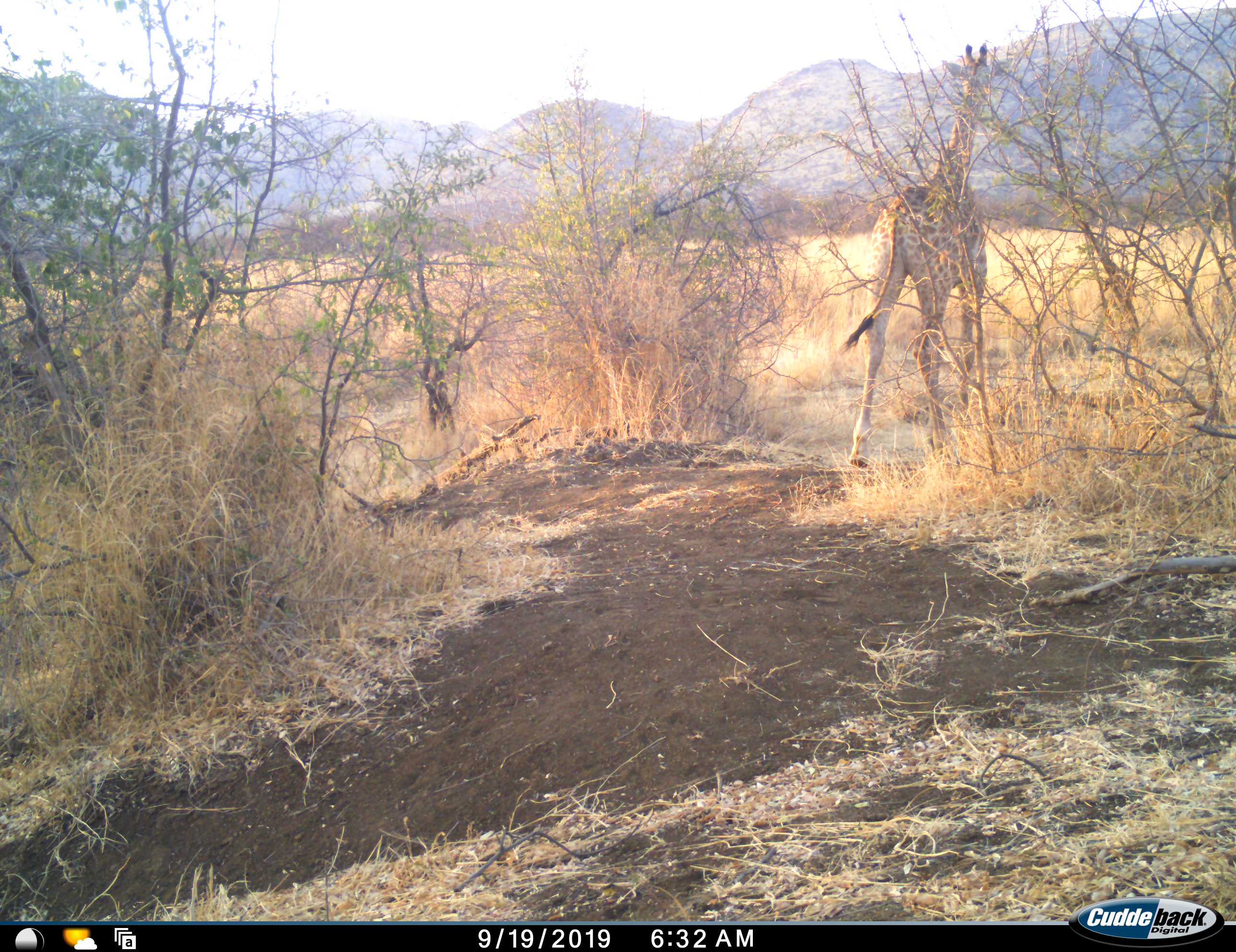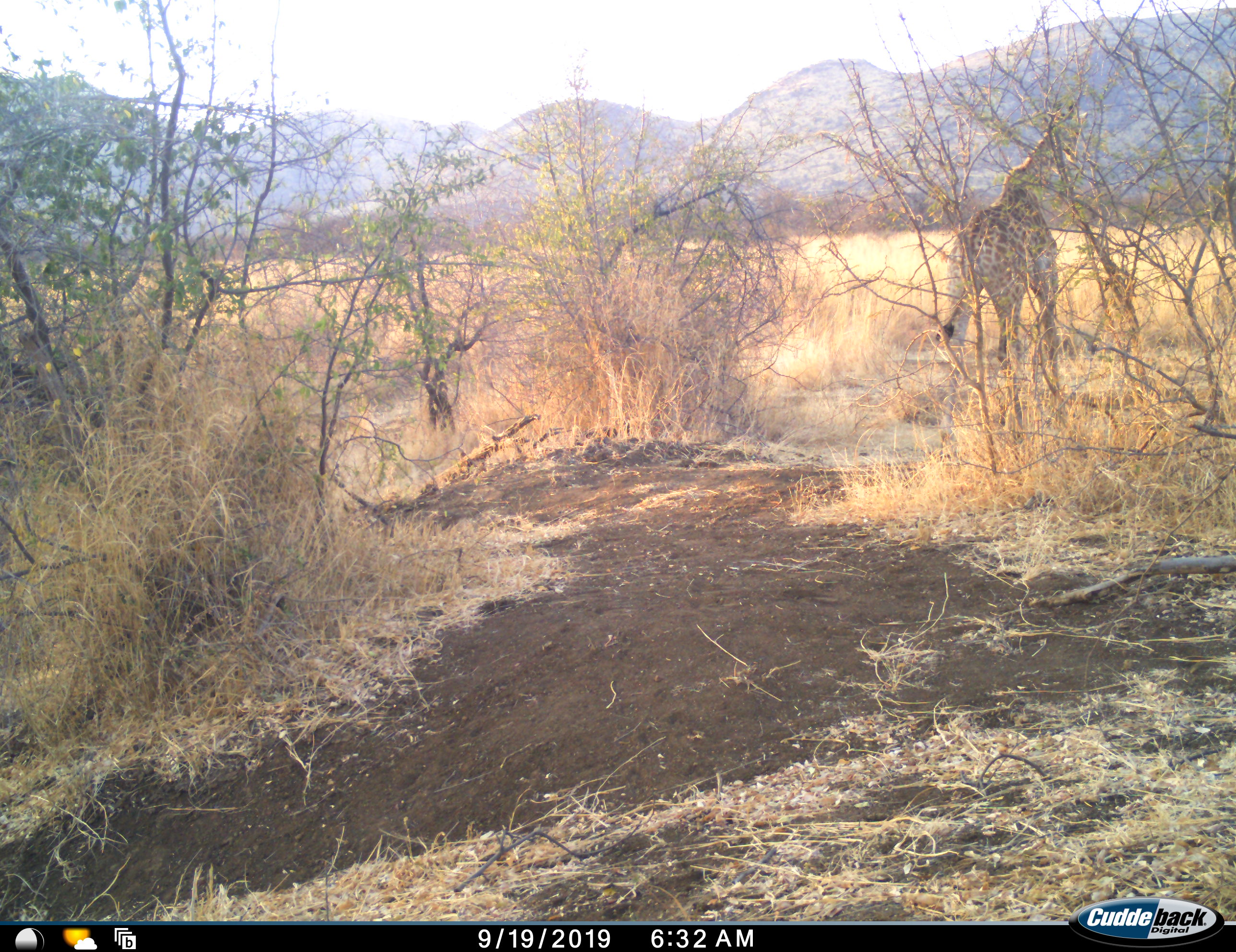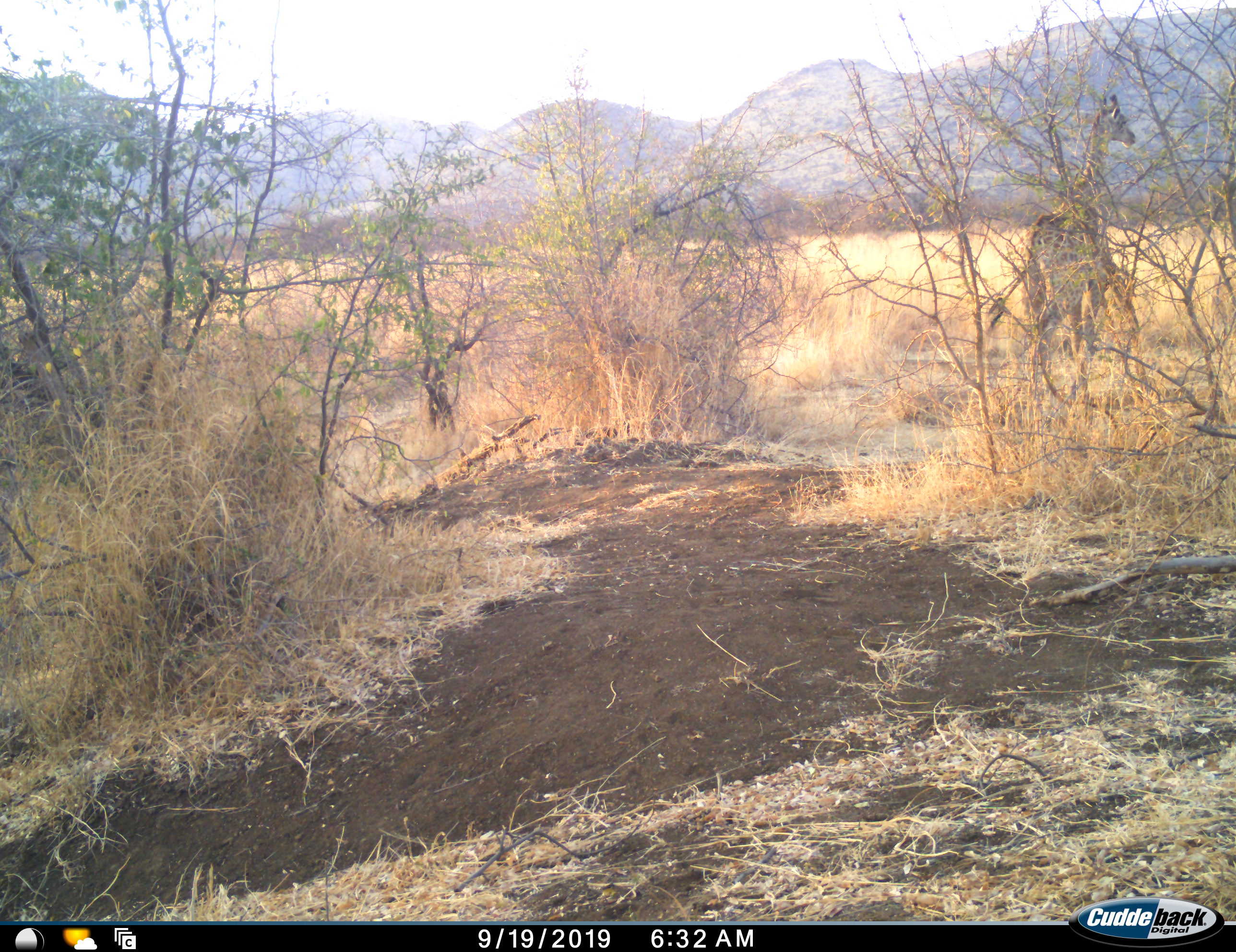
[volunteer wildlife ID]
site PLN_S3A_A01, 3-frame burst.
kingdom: Animalia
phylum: Chordata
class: Mammalia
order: Artiodactyla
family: Giraffidae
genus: Giraffa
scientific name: Giraffa camelopardalis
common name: giraffe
Giraffe (Giraffa camelopardalis), count 1. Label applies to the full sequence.